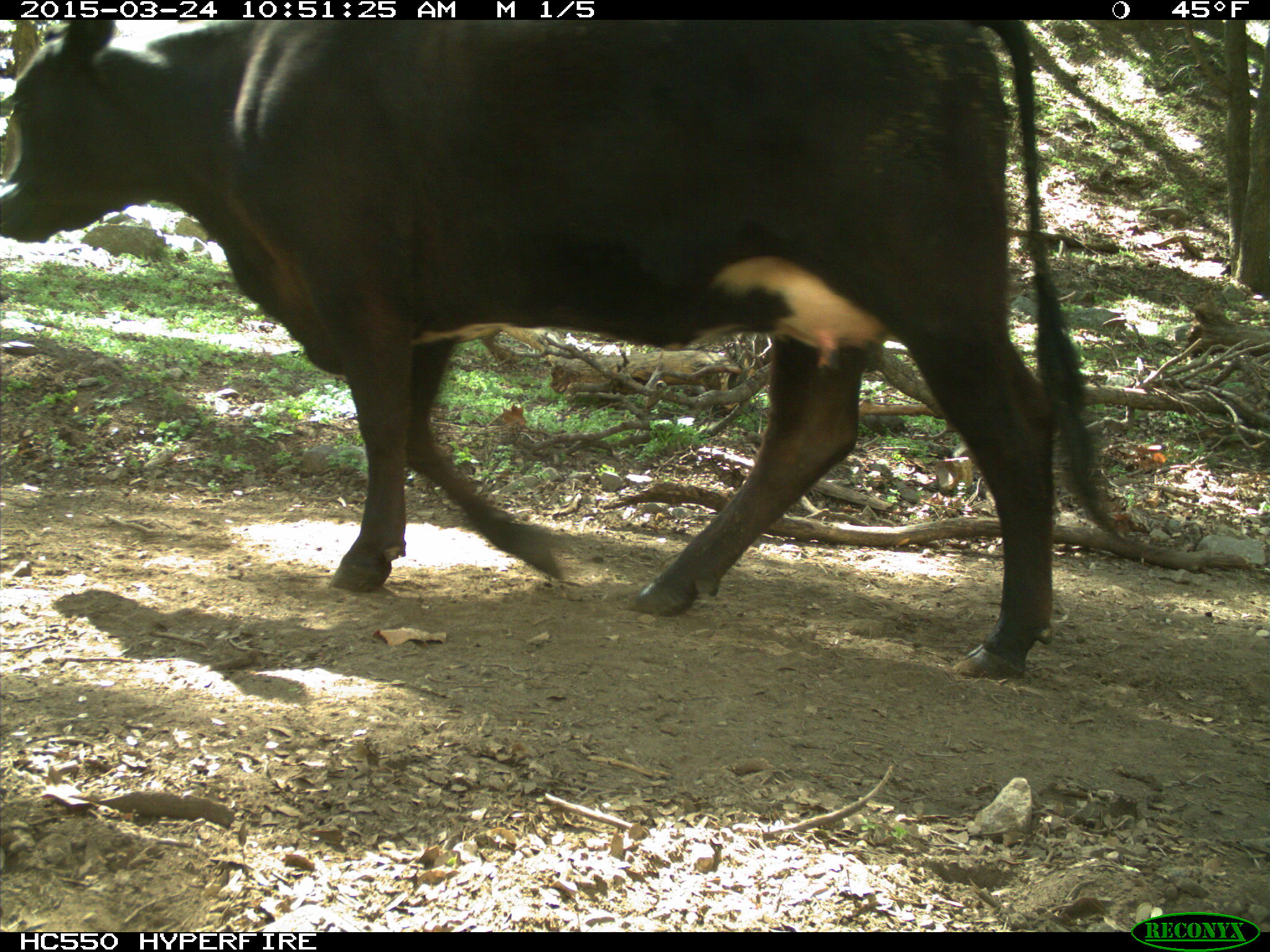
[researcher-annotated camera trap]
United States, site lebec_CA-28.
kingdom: Animalia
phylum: Chordata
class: Mammalia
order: Artiodactyla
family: Bovidae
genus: Bos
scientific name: Bos taurus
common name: domestic cow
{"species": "Bos taurus (domestic cow)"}